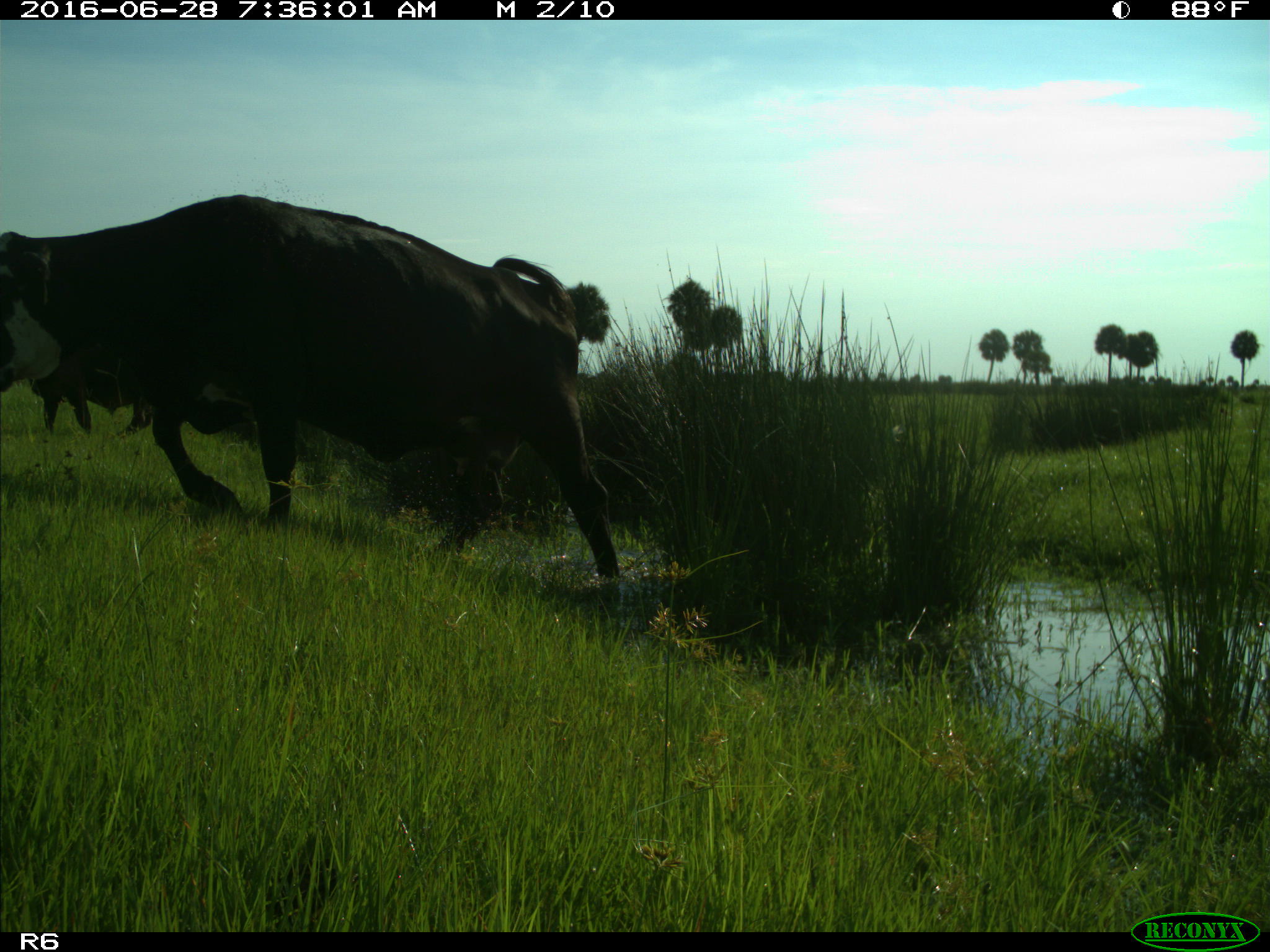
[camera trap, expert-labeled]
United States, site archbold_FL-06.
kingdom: Animalia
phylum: Chordata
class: Mammalia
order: Artiodactyla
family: Bovidae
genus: Bos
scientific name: Bos taurus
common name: domestic cow